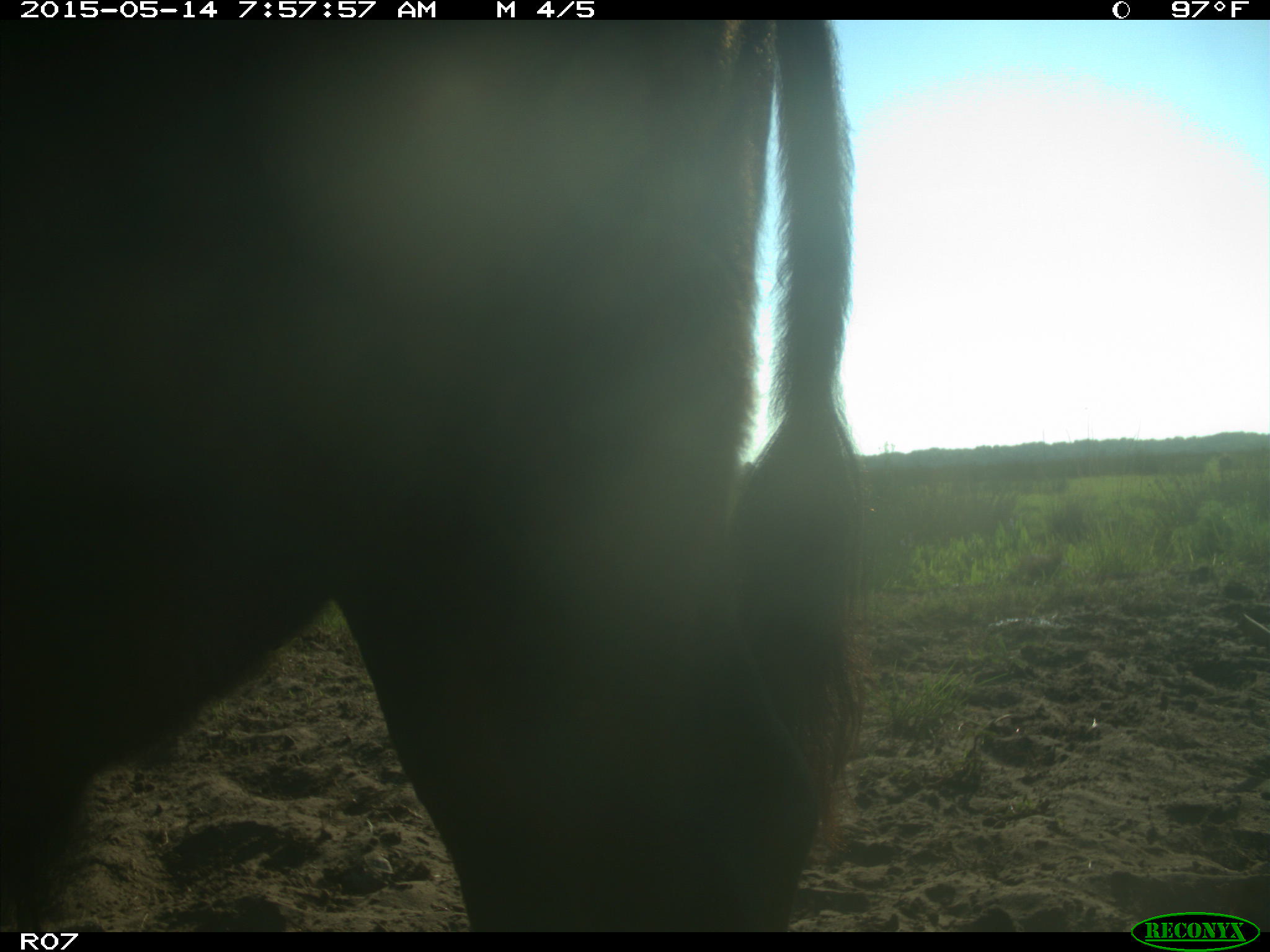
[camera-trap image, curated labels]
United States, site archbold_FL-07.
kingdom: Animalia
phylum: Chordata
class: Mammalia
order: Artiodactyla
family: Bovidae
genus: Bos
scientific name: Bos taurus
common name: domestic cow